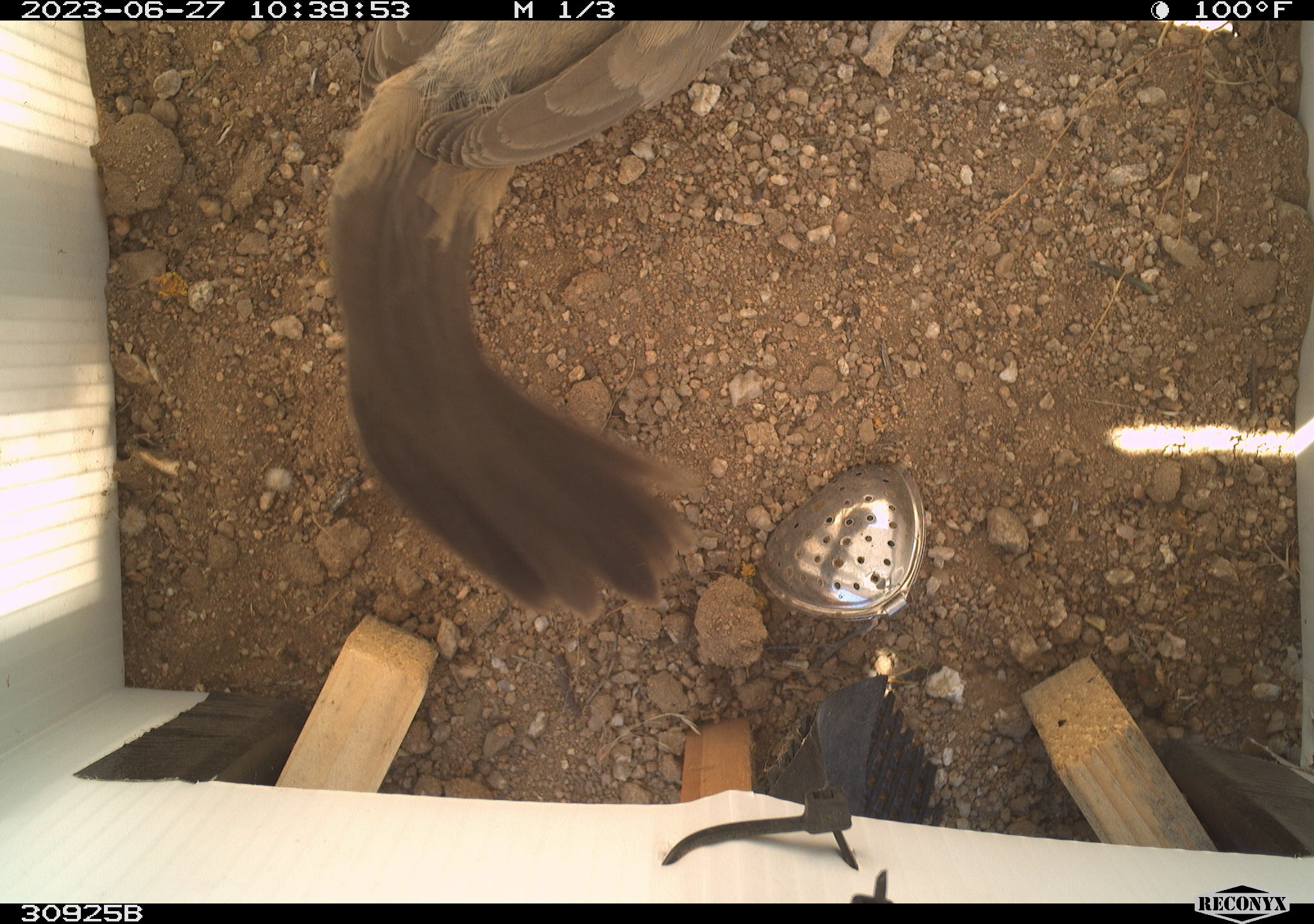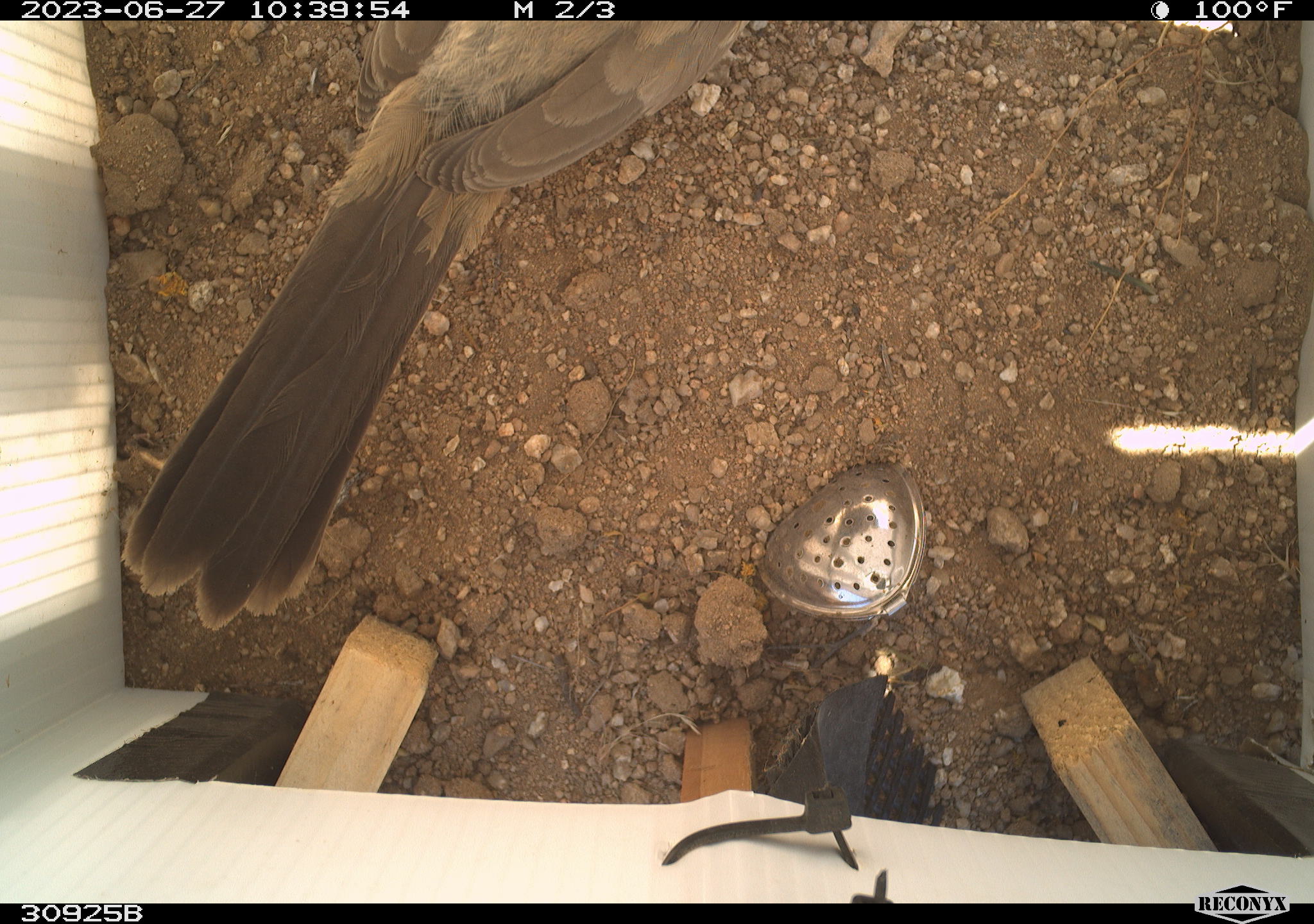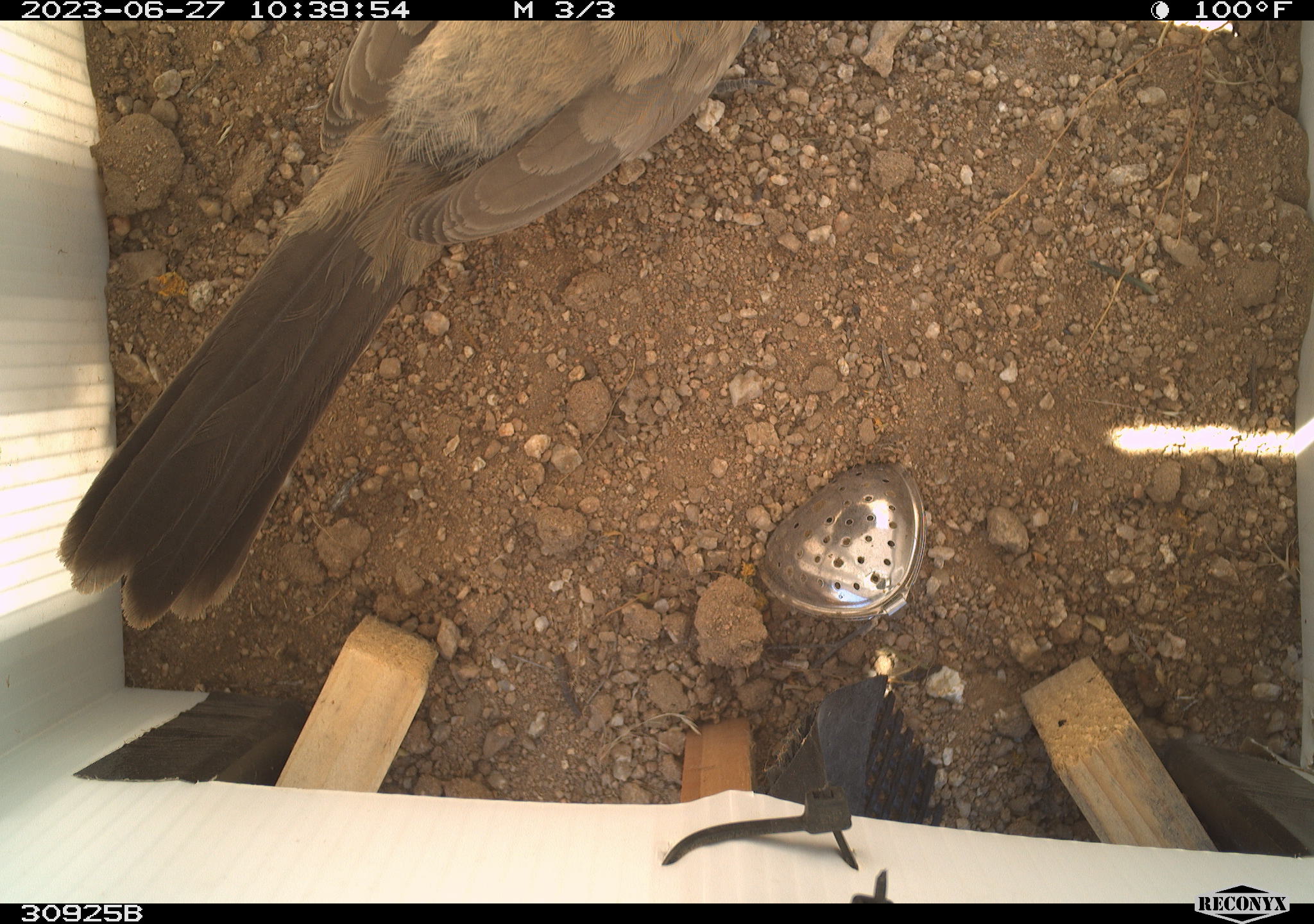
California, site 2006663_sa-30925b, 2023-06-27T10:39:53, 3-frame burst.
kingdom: Animalia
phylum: Chordata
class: Aves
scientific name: Aves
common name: bird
Bird (Aves).